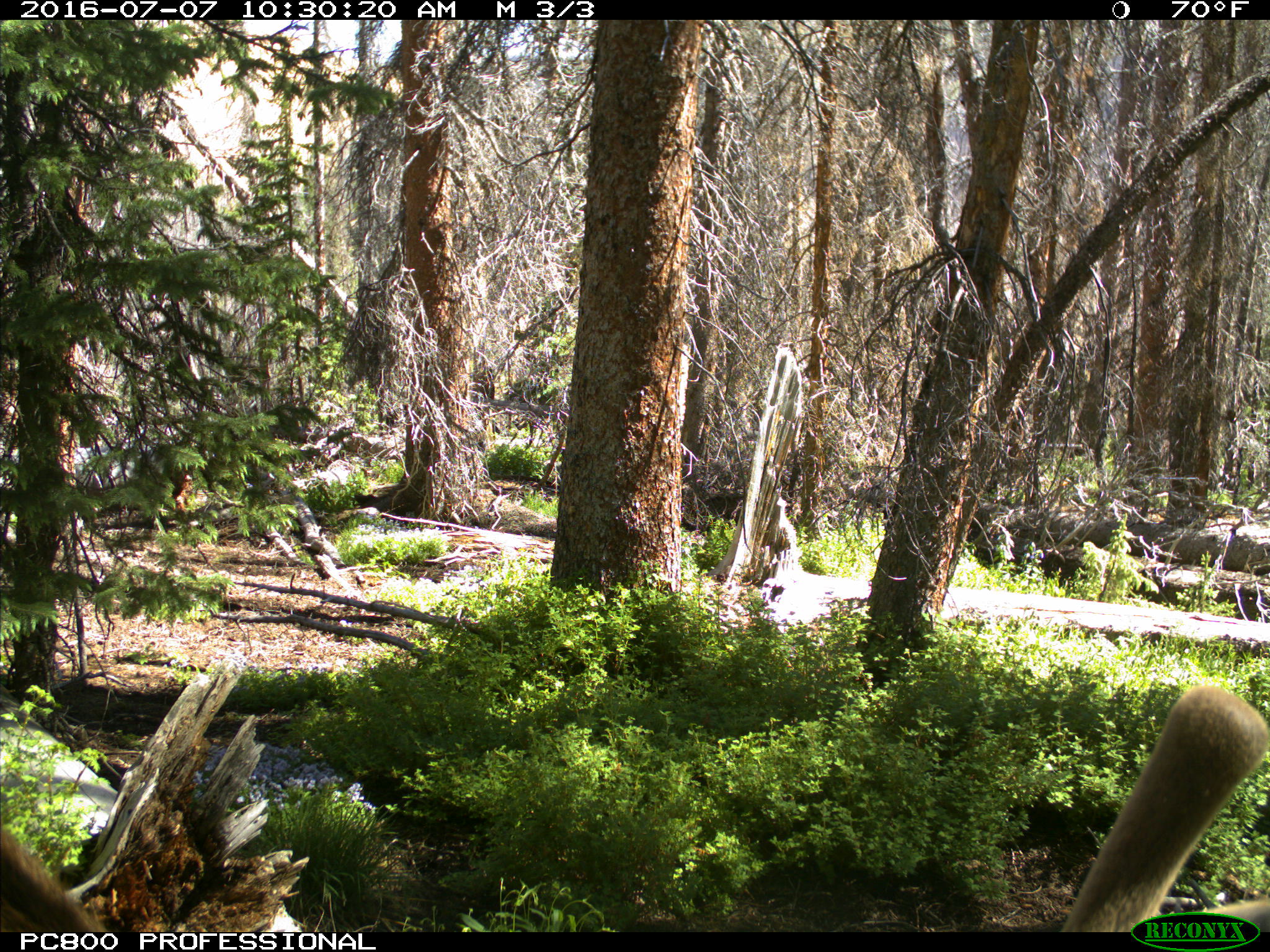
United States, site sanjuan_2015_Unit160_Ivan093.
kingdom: Animalia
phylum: Chordata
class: Mammalia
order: Artiodactyla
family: Cervidae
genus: Cervus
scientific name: Cervus elaphus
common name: red deer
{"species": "Cervus elaphus (red deer)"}